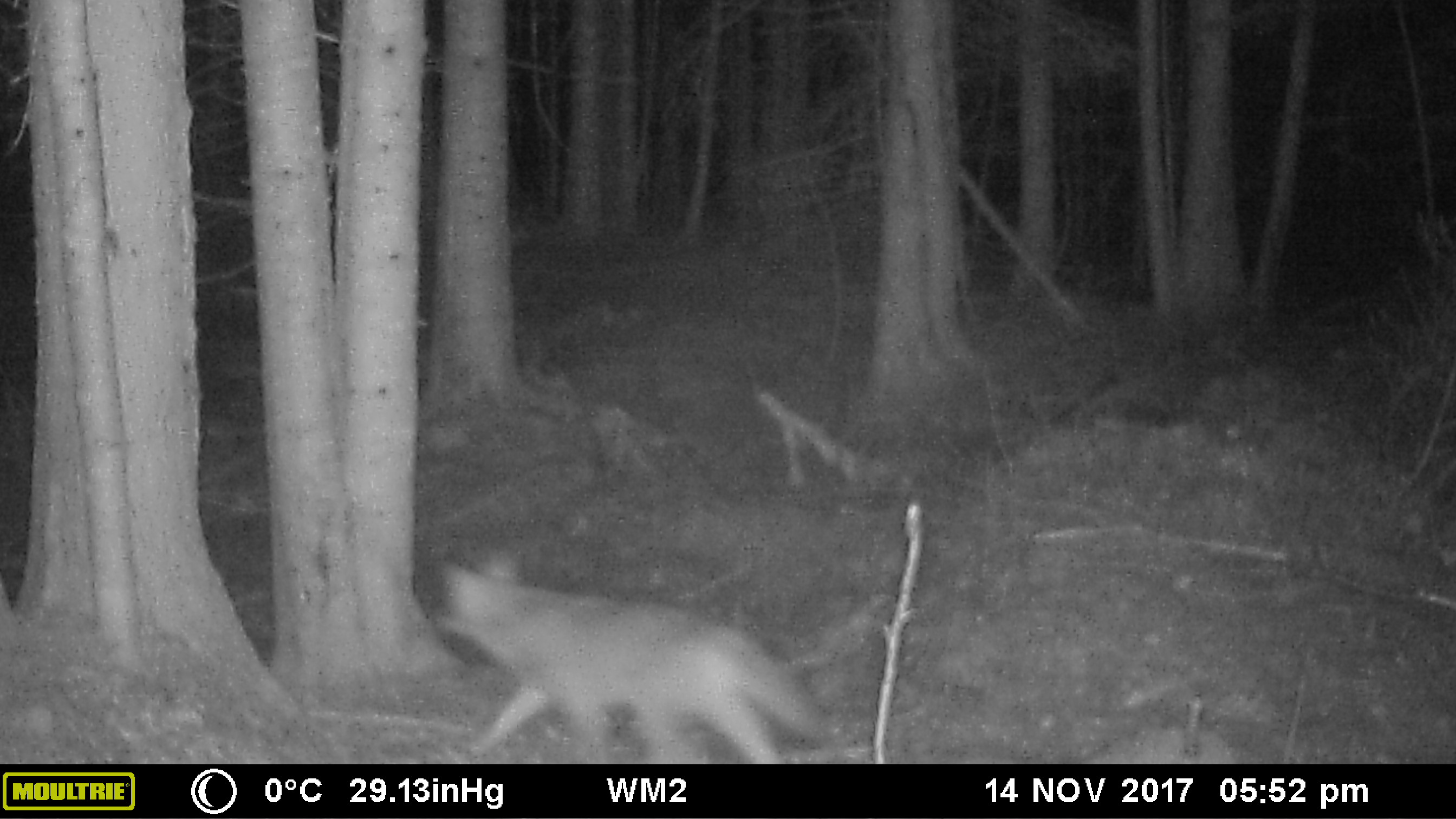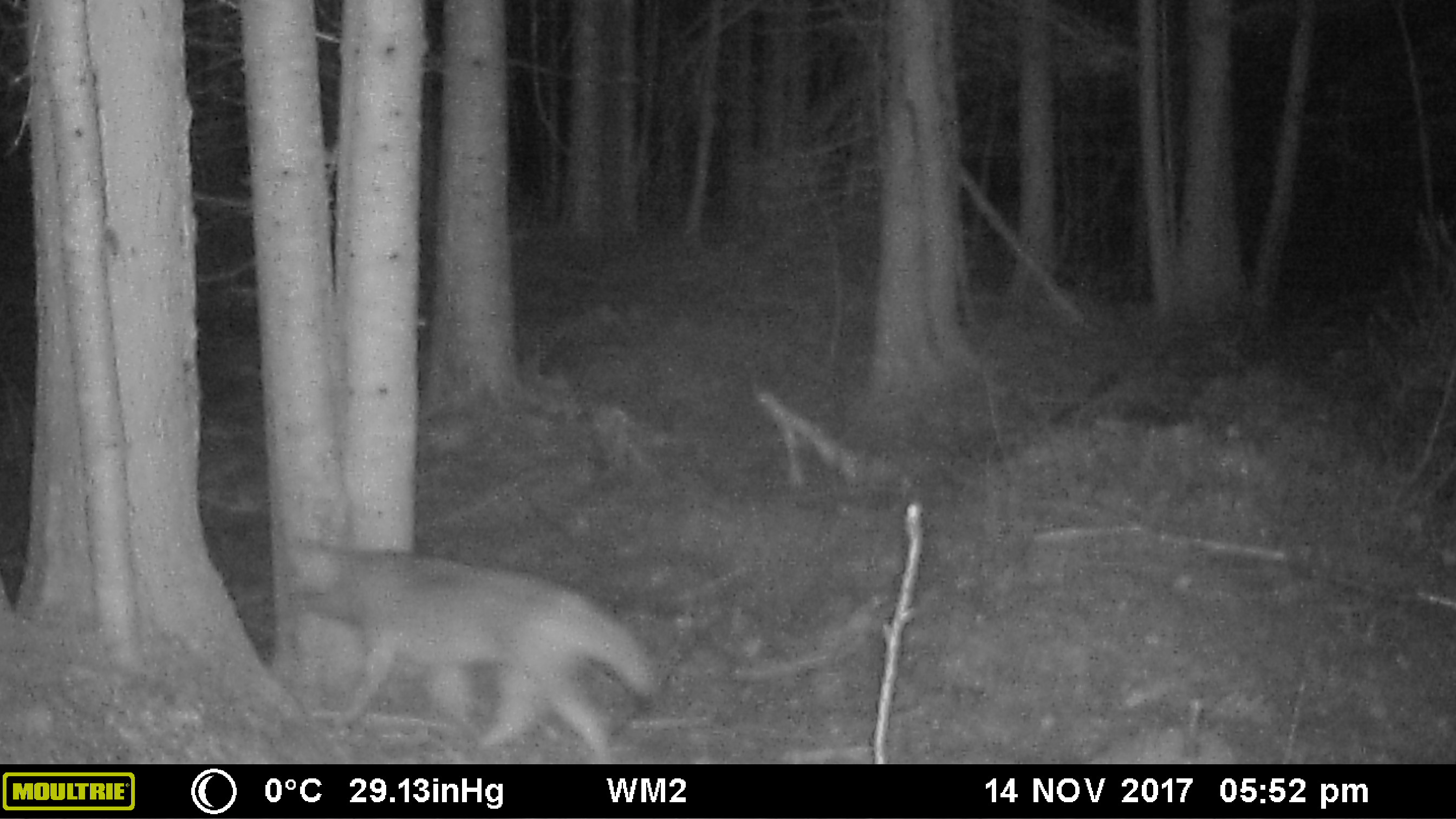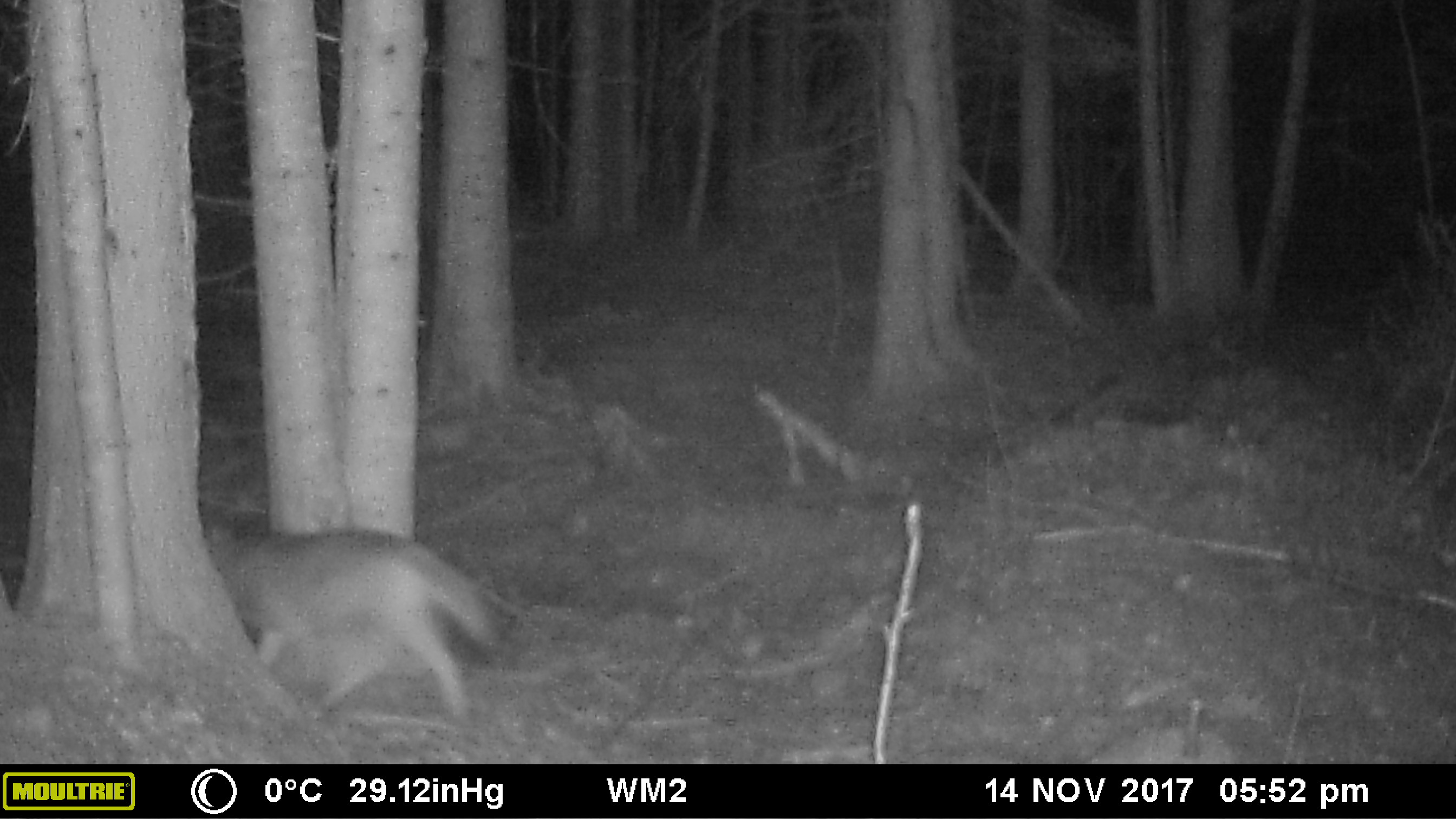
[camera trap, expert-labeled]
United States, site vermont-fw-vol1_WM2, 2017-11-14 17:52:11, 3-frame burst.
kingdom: Animalia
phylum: Chordata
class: Mammalia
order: Carnivora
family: Canidae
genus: Canis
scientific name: Canis latrans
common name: coyote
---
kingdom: Animalia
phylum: Chordata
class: Mammalia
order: Carnivora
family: Canidae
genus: Urocyon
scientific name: Urocyon cinereoargenteus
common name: gray fox